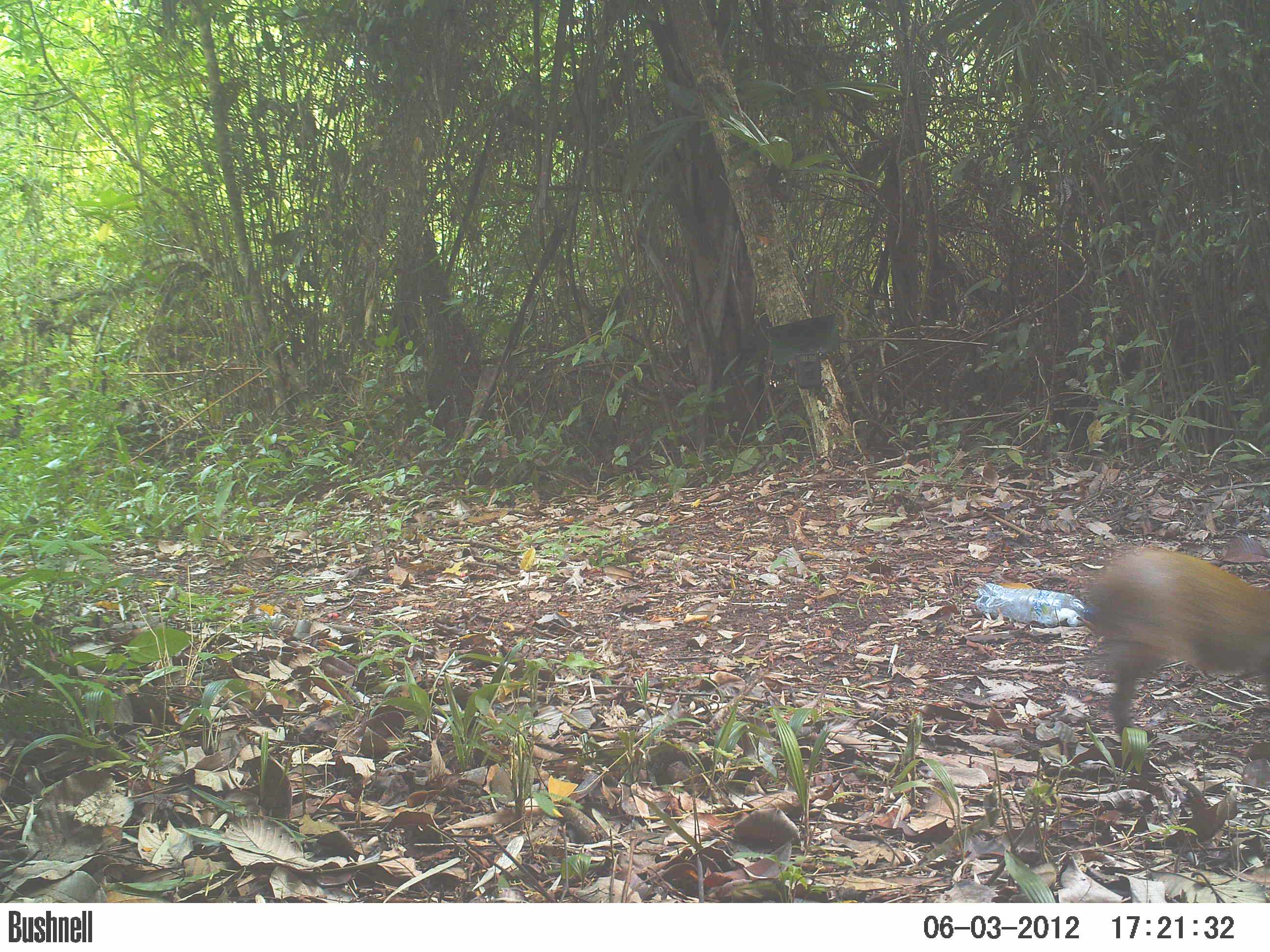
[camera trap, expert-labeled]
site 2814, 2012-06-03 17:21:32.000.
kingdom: Animalia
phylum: Chordata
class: Mammalia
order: Rodentia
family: Dasyproctidae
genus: Dasyprocta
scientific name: Dasyprocta punctata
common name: central american agouti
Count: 1.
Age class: adult.